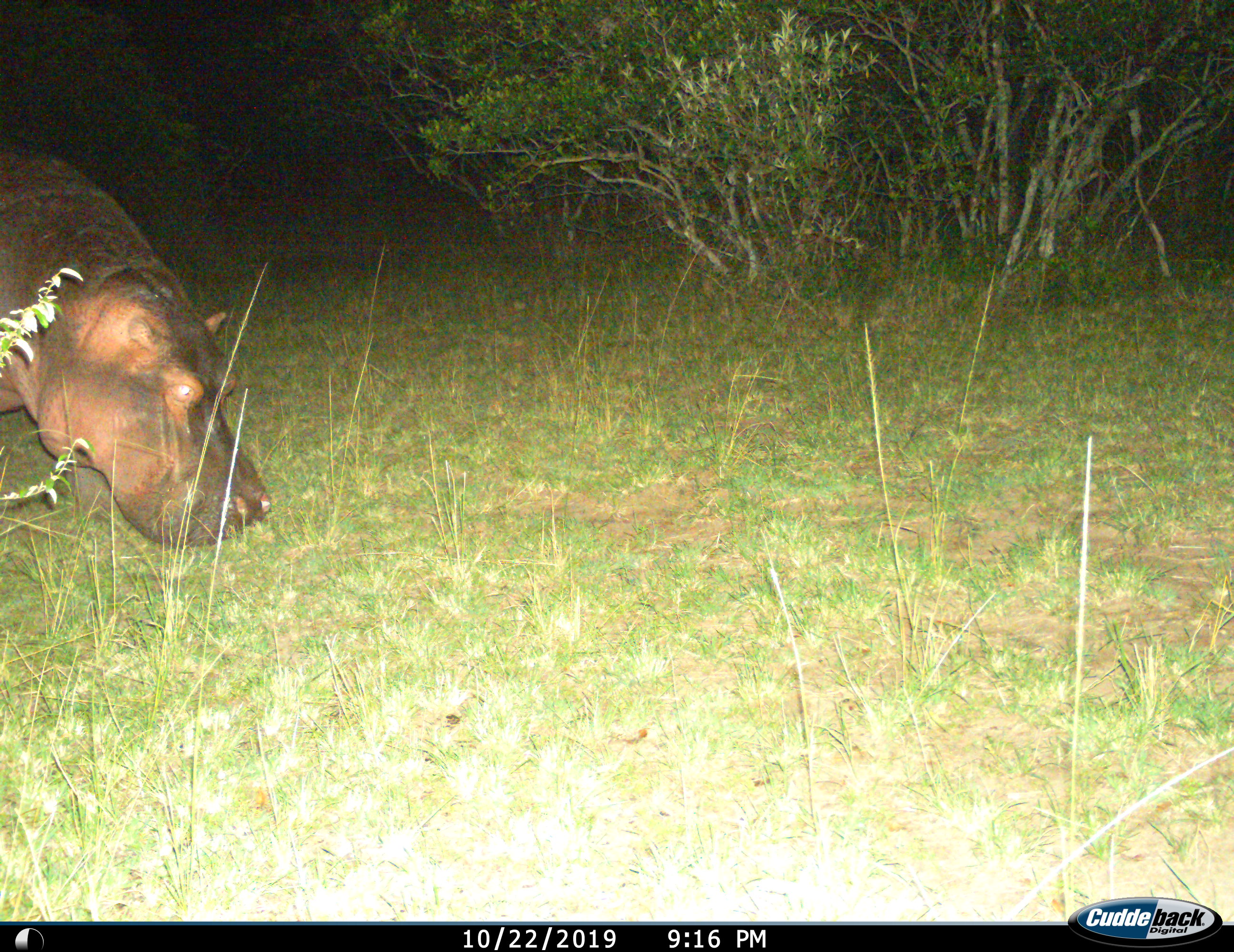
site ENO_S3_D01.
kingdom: Animalia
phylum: Chordata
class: Mammalia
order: Artiodactyla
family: Hippopotamidae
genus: Hippopotamus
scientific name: Hippopotamus amphibius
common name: hippopotamus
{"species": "hippopotamus (Hippopotamus amphibius)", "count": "1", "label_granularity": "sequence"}